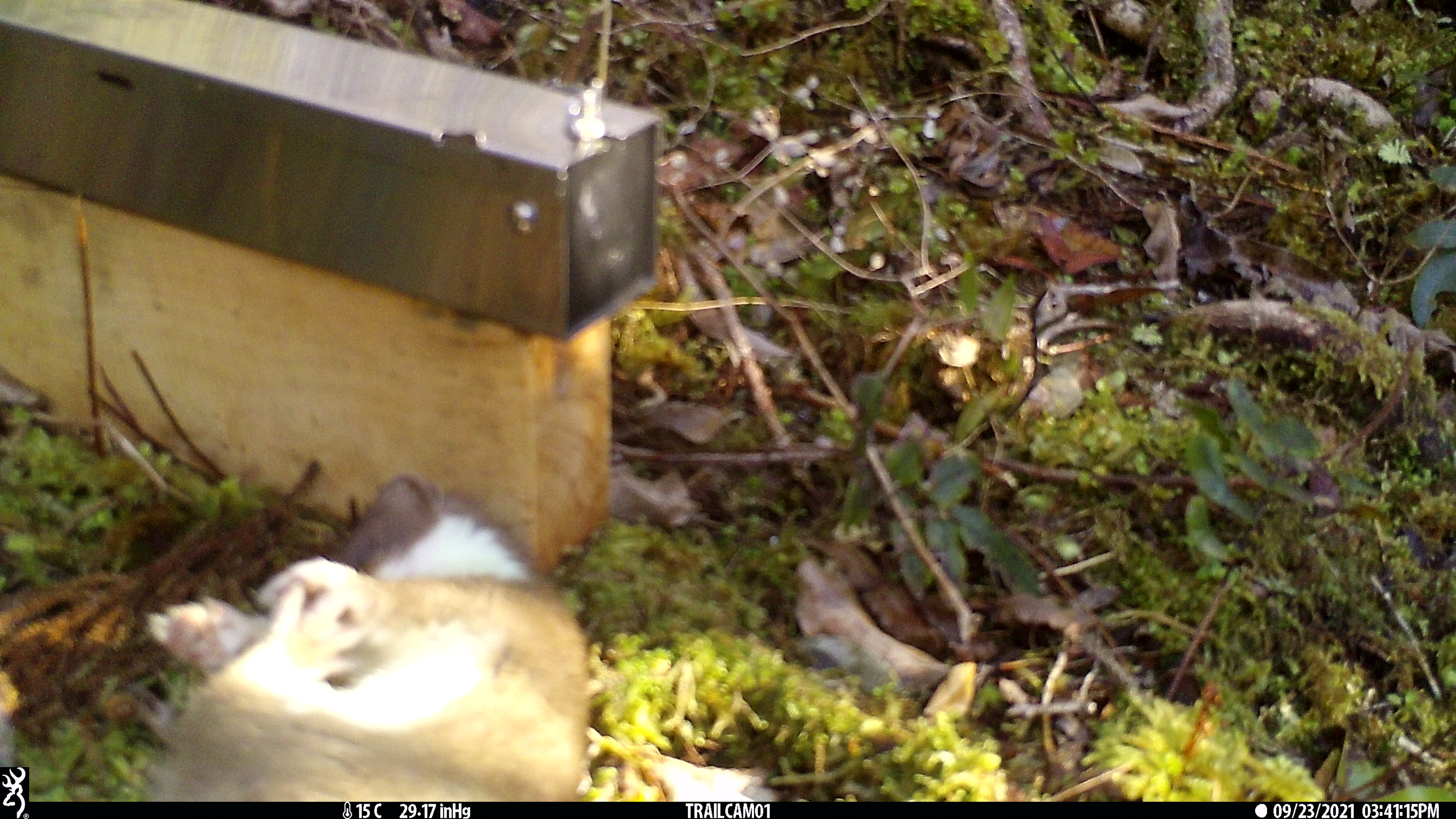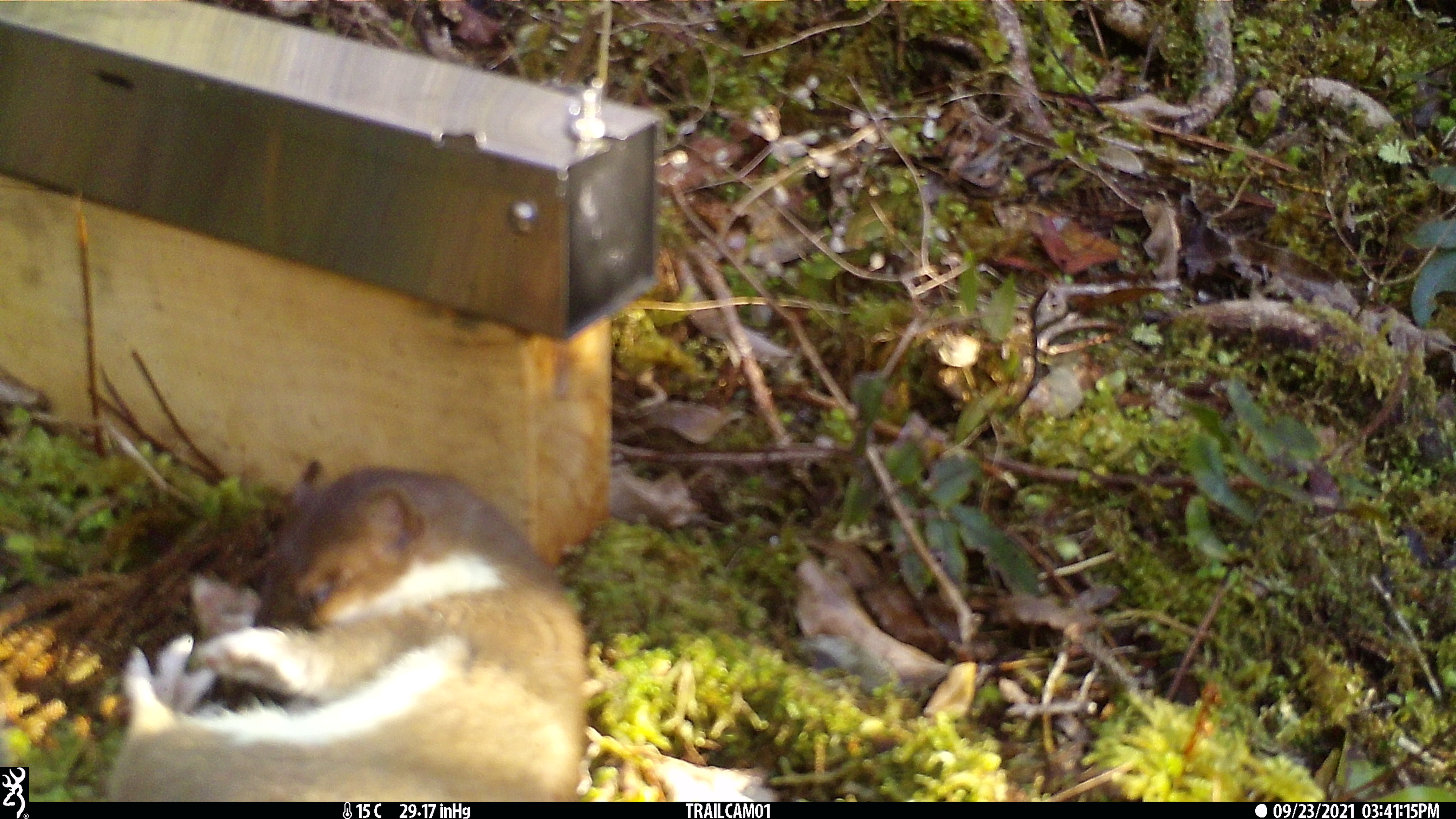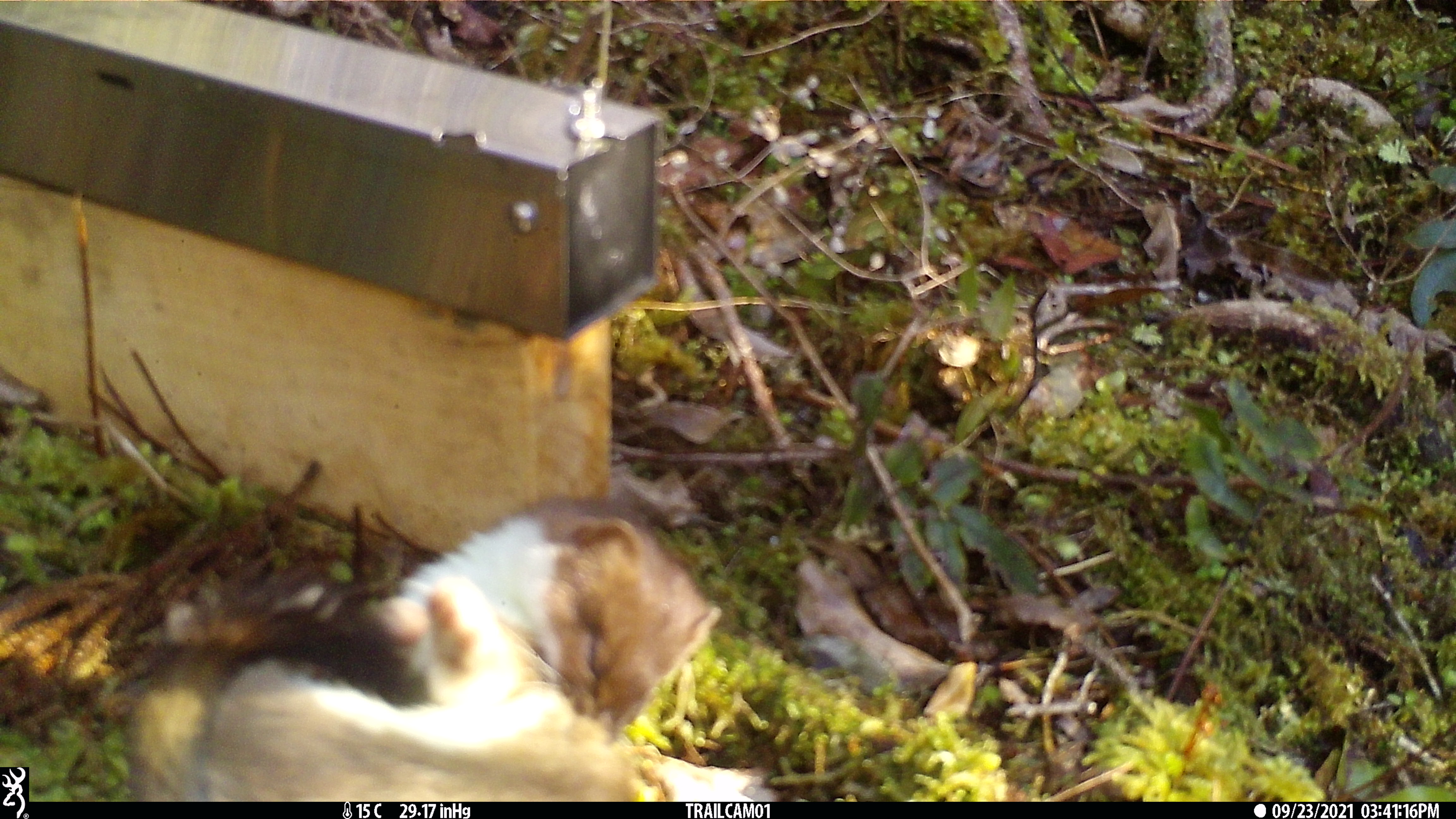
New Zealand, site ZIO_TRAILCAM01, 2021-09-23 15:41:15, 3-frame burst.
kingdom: Animalia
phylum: Chordata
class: Mammalia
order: Carnivora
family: Mustelidae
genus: Mustela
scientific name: Mustela erminea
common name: stoat